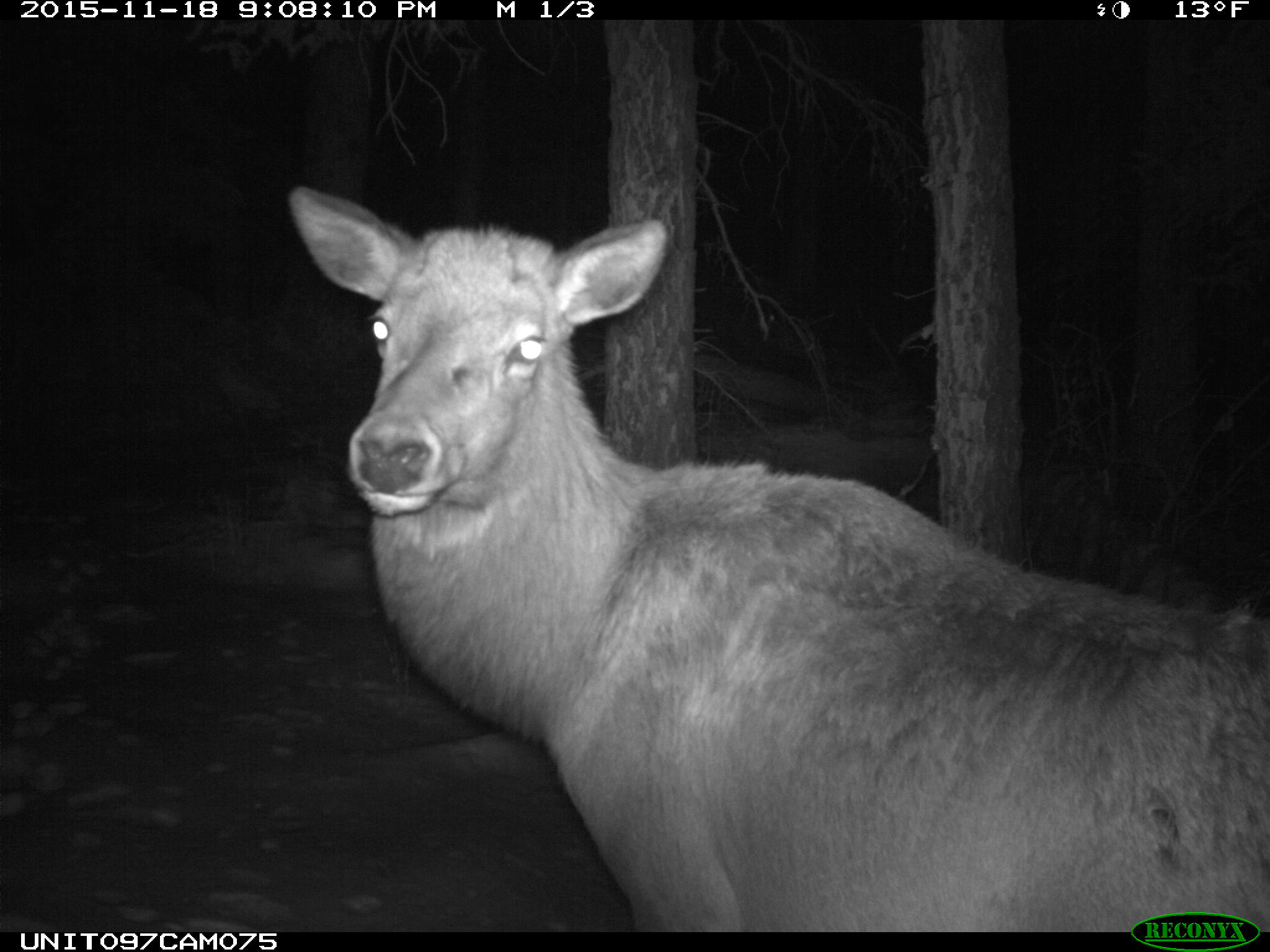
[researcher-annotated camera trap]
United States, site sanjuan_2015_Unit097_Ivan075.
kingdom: Animalia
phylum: Chordata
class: Mammalia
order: Artiodactyla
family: Cervidae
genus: Cervus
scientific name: Cervus elaphus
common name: red deer